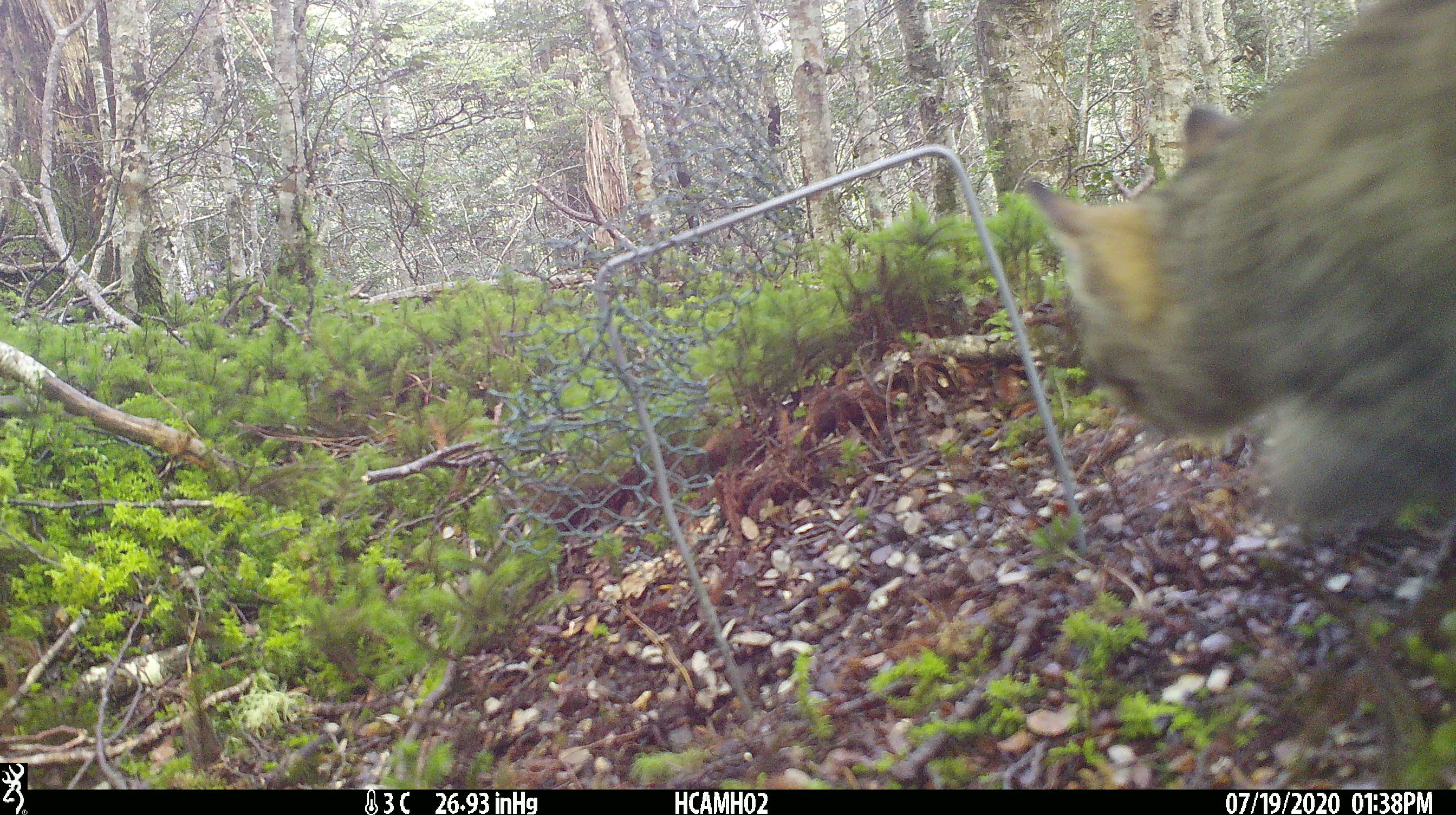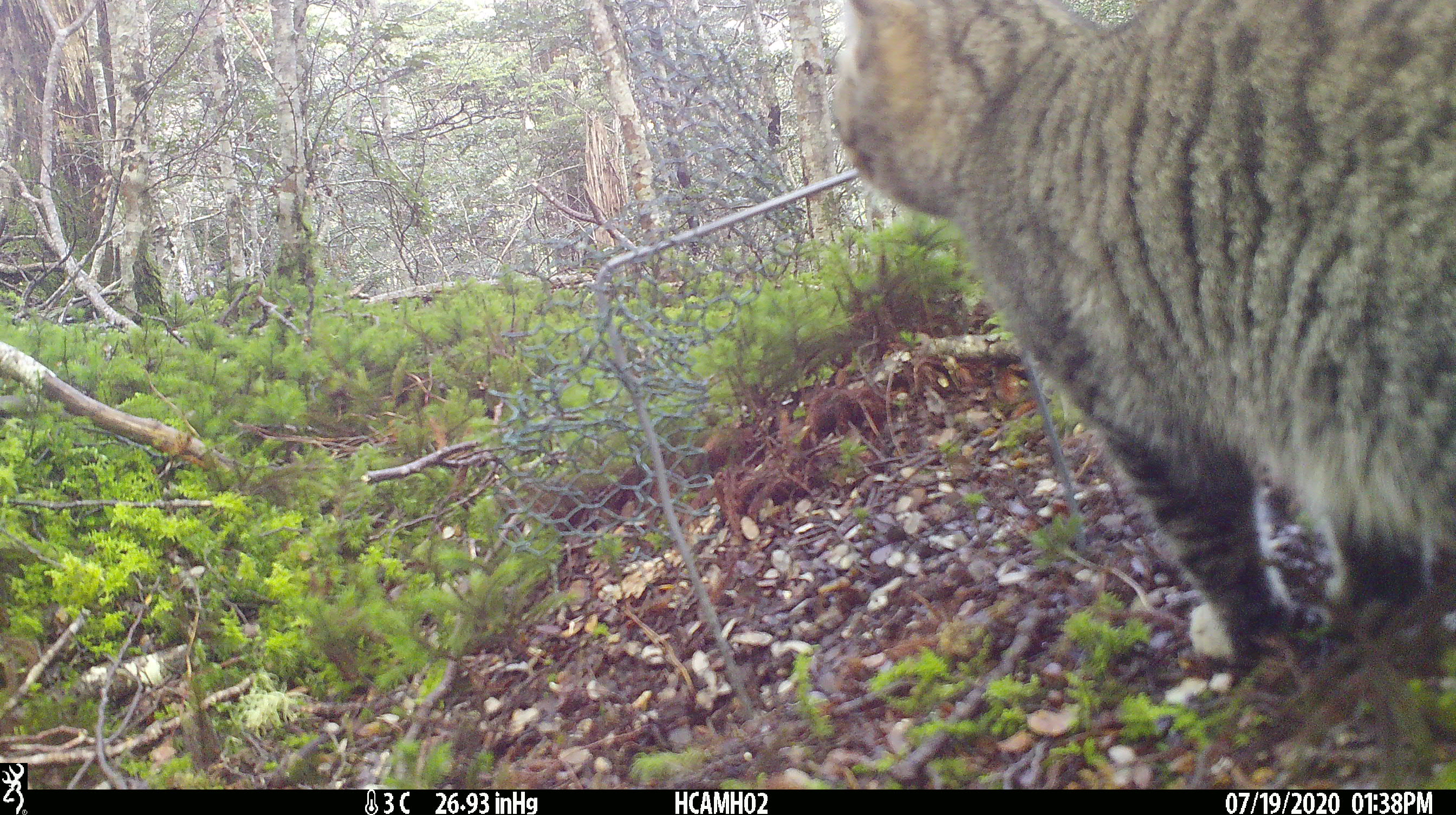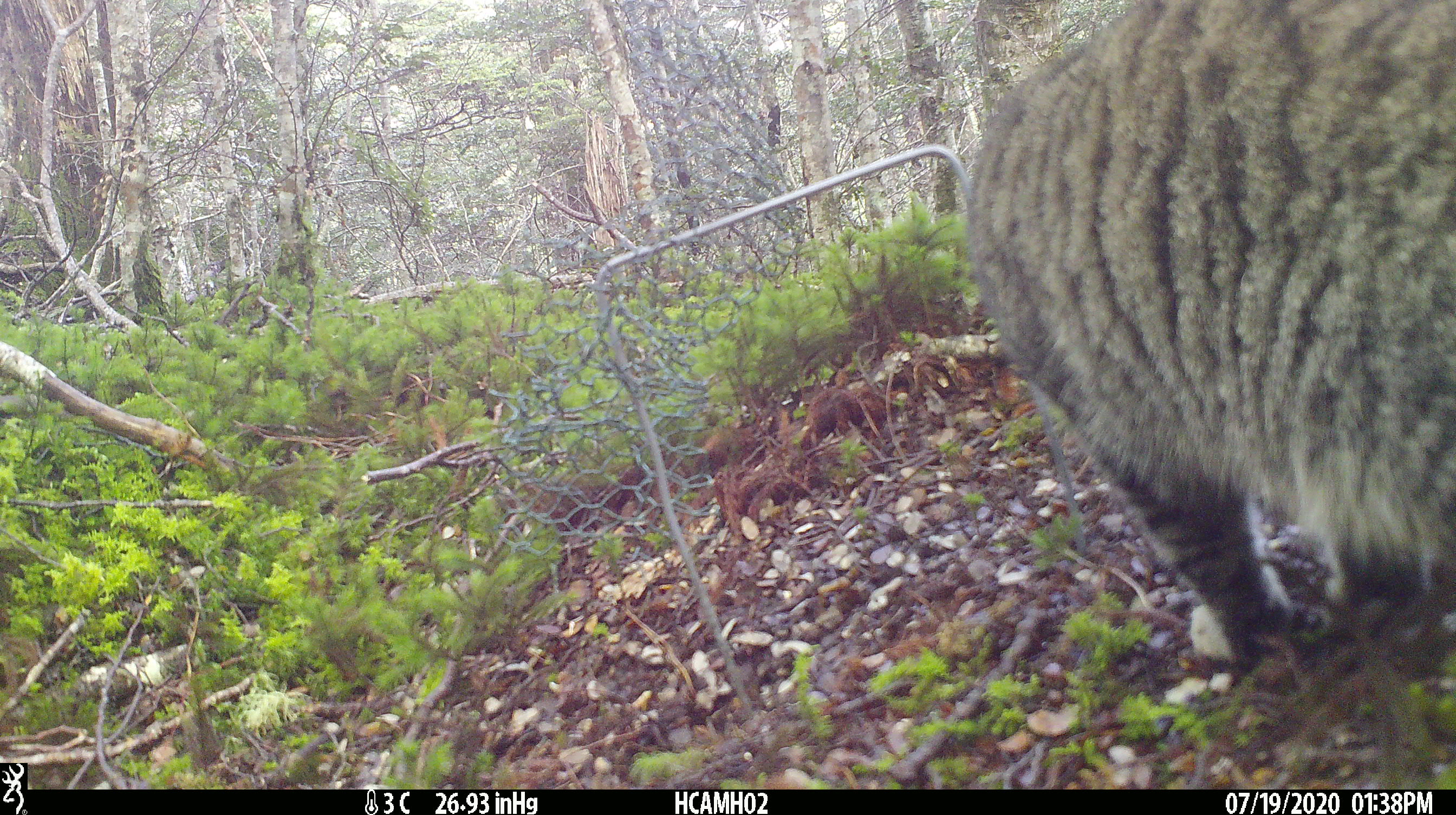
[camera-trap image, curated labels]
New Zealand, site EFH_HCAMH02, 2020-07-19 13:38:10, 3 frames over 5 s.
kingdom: Animalia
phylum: Chordata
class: Mammalia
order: Carnivora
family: Felidae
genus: Felis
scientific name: Felis catus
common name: domestic cat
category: cat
Cat (domestic cat) (Felis catus).